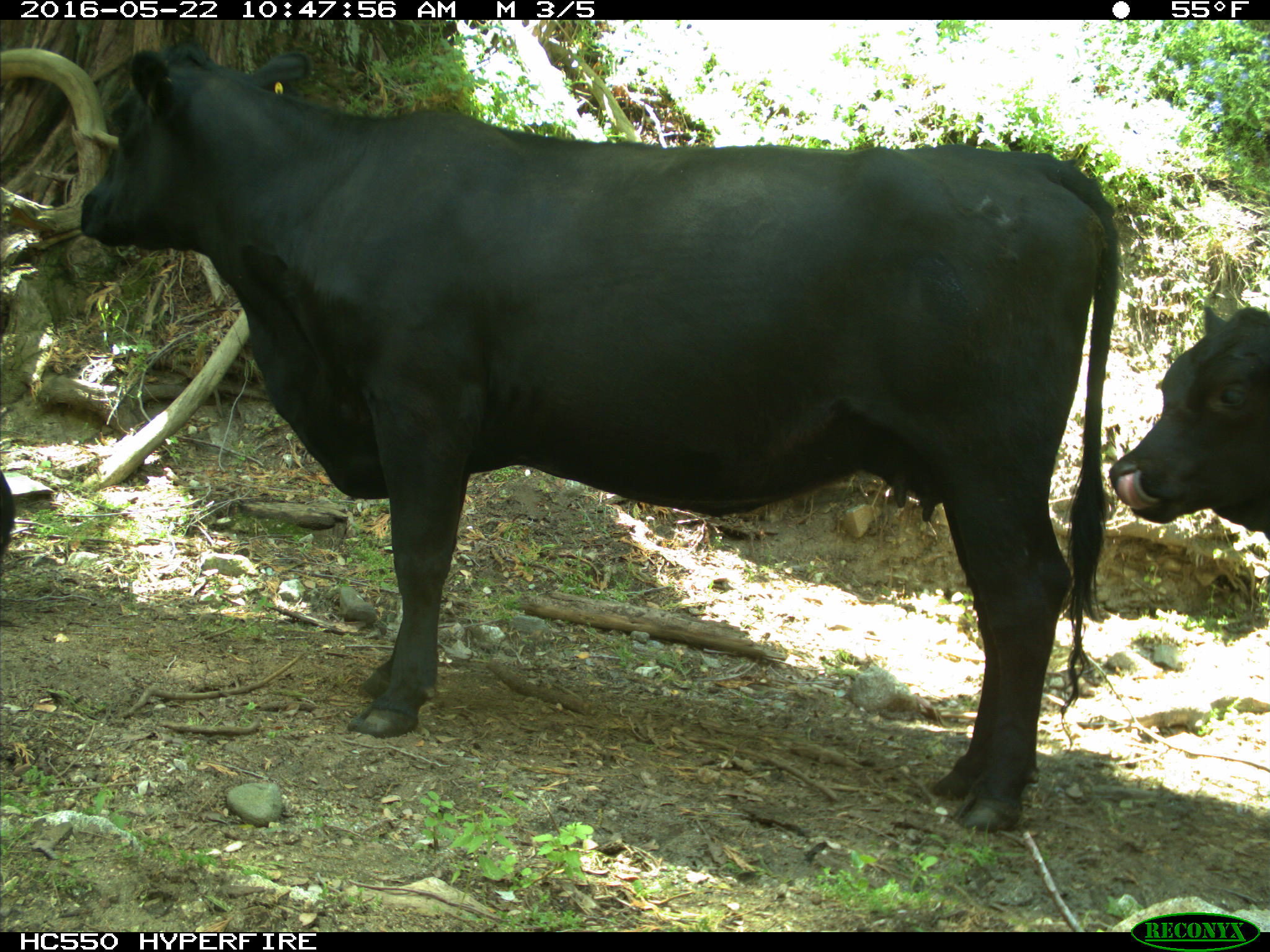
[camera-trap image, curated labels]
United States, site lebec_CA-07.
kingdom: Animalia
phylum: Chordata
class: Mammalia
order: Artiodactyla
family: Bovidae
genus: Bos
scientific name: Bos taurus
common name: domestic cow